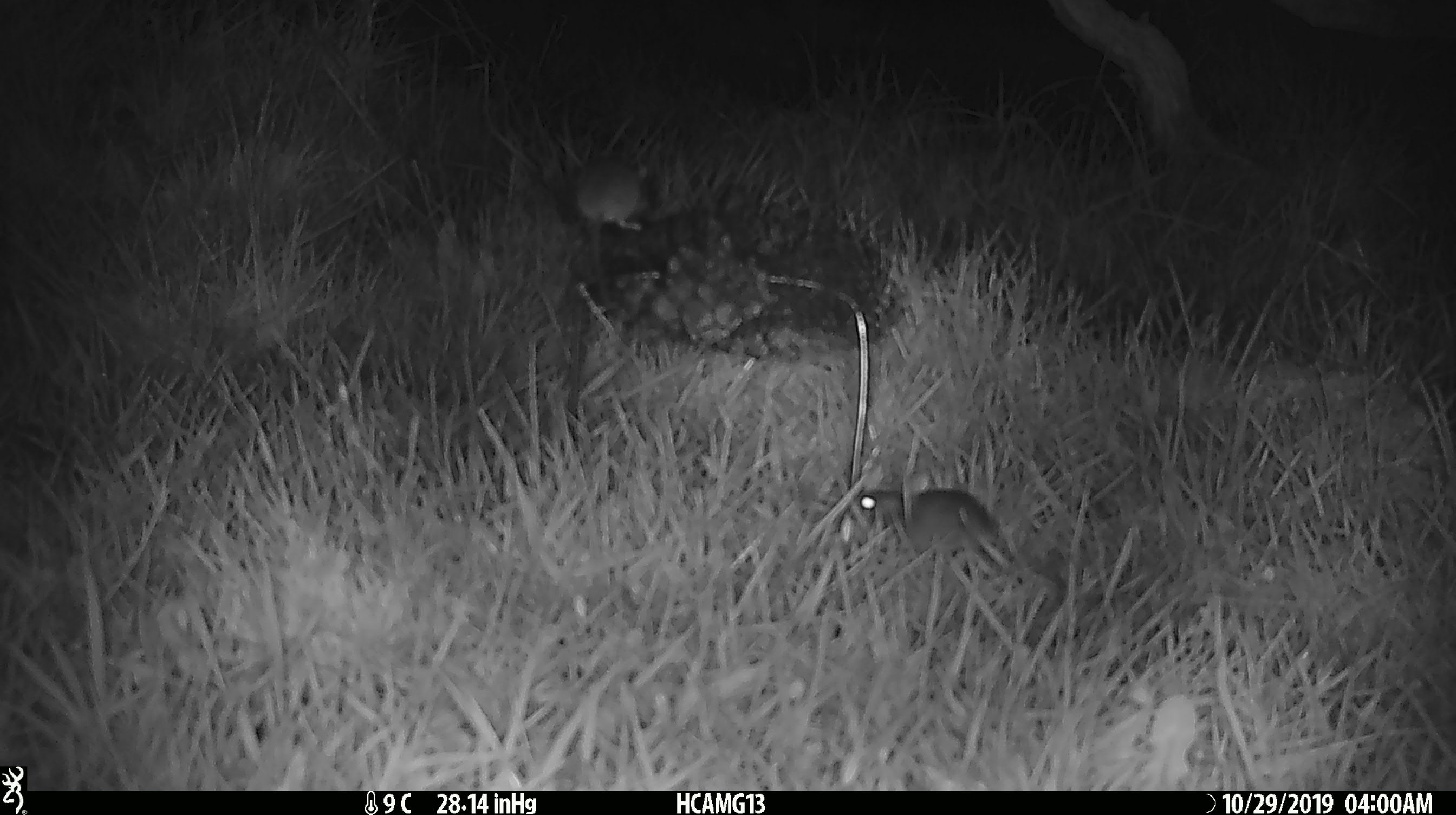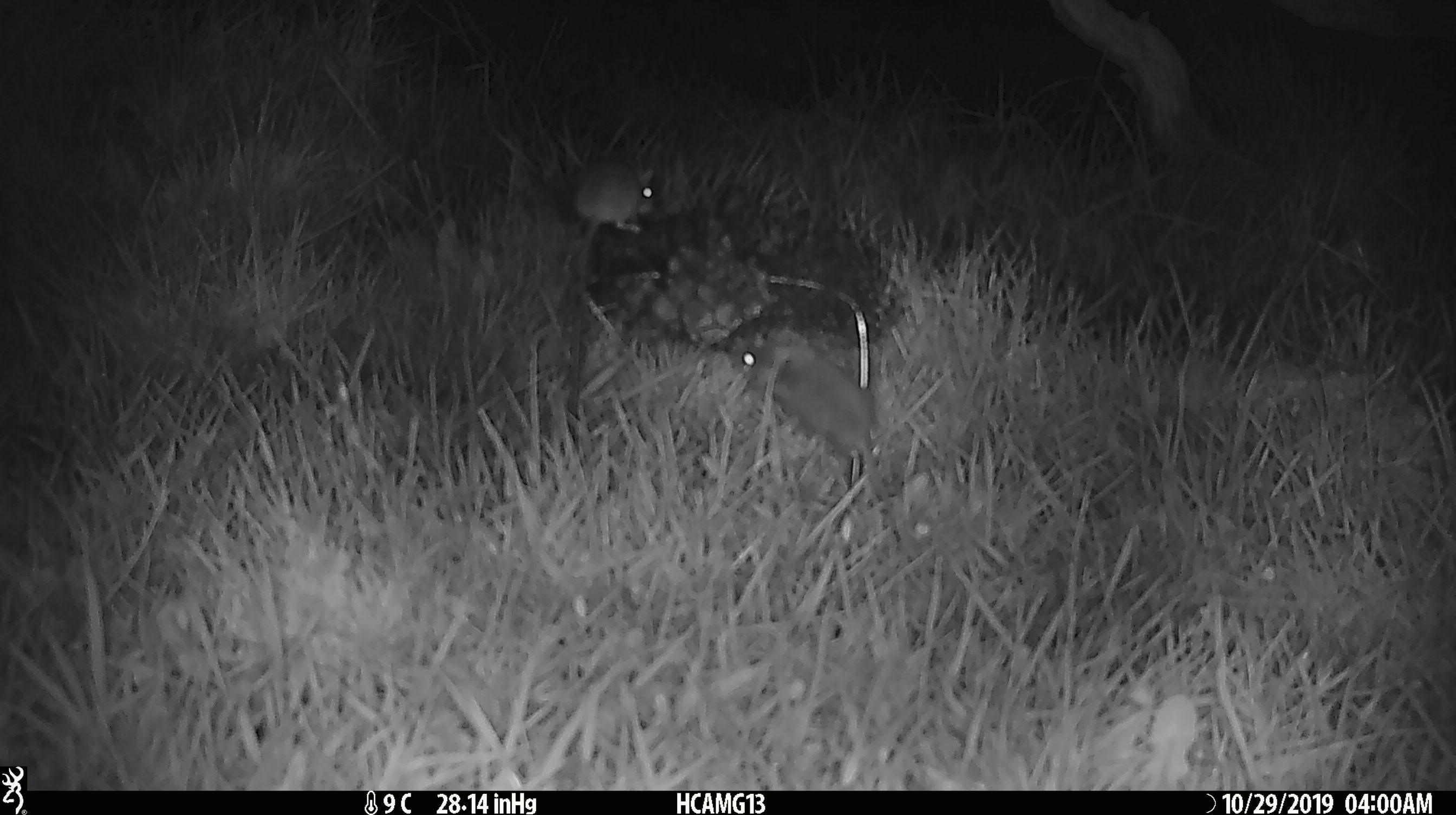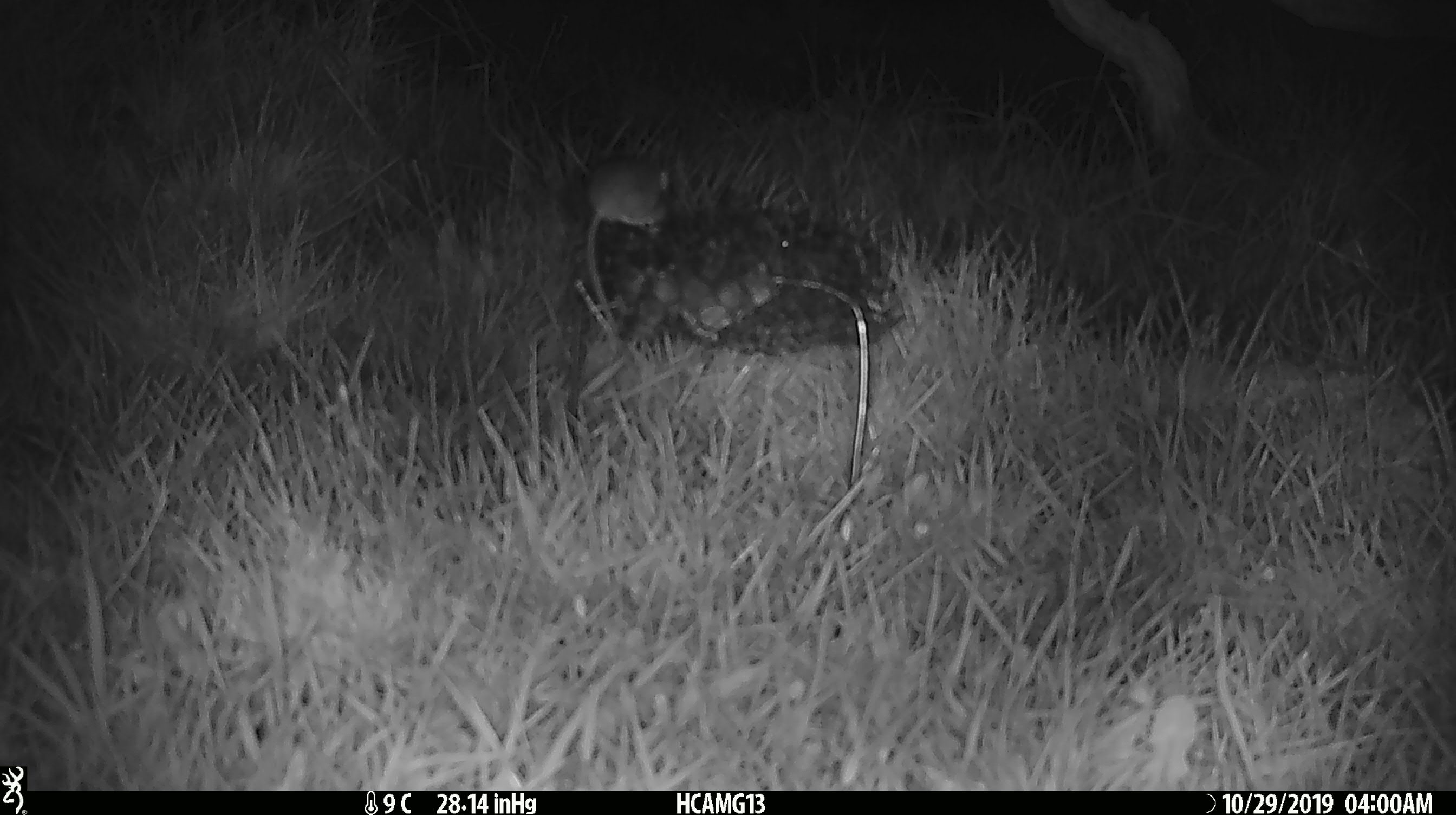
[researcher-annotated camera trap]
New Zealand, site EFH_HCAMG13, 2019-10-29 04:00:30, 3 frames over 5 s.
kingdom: Animalia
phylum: Chordata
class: Mammalia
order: Rodentia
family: Muridae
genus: Mus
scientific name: Mus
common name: mouse